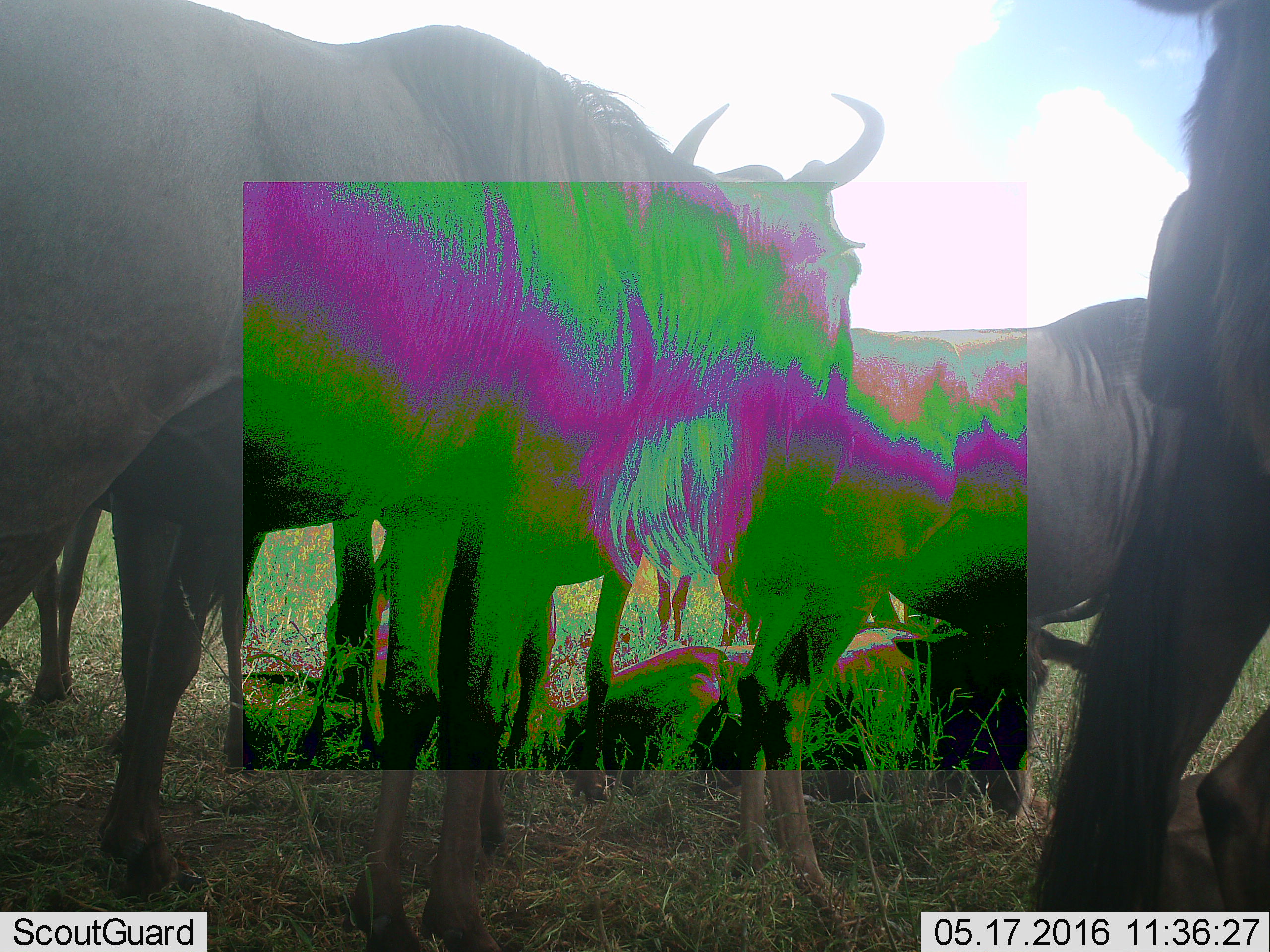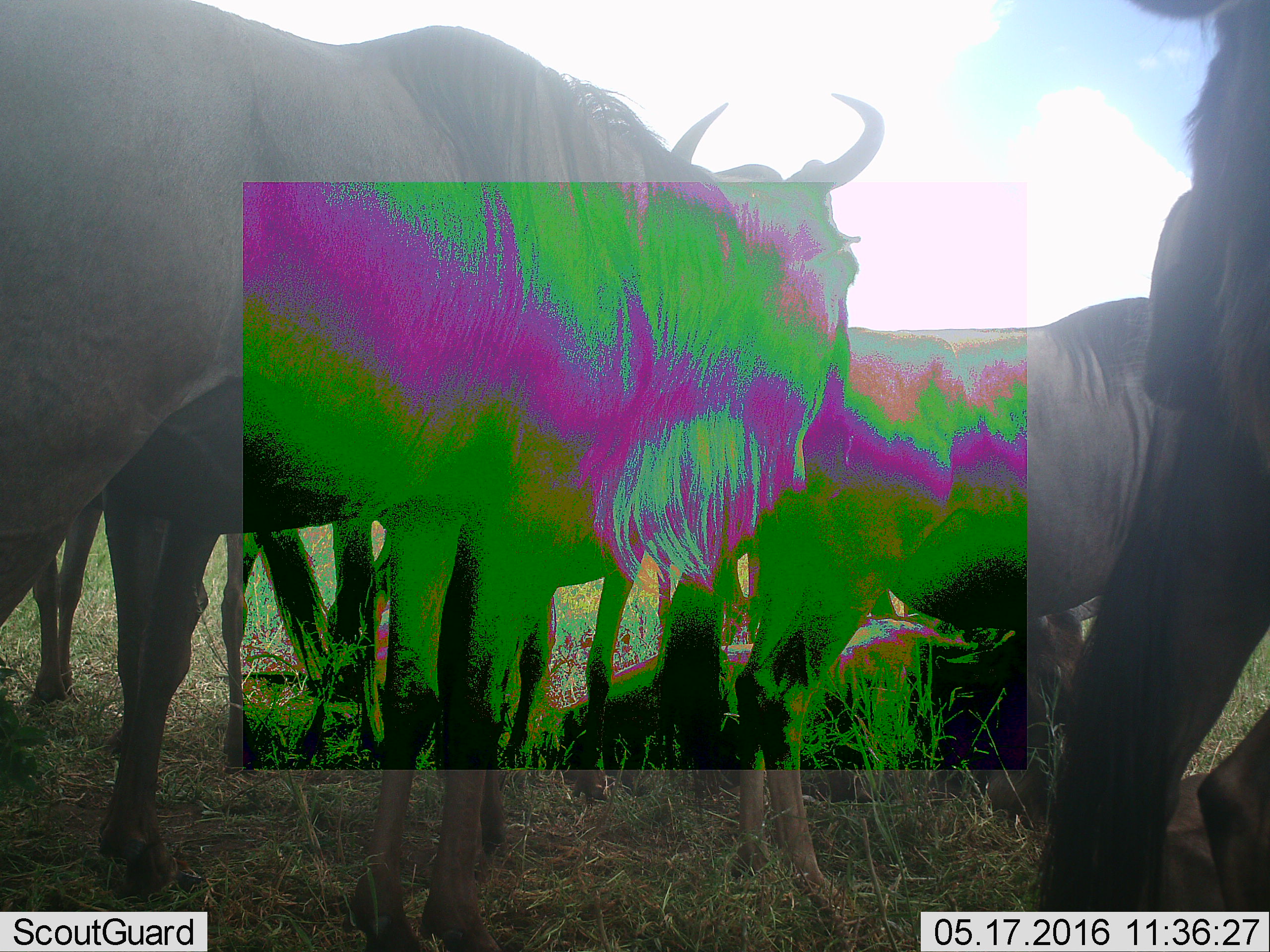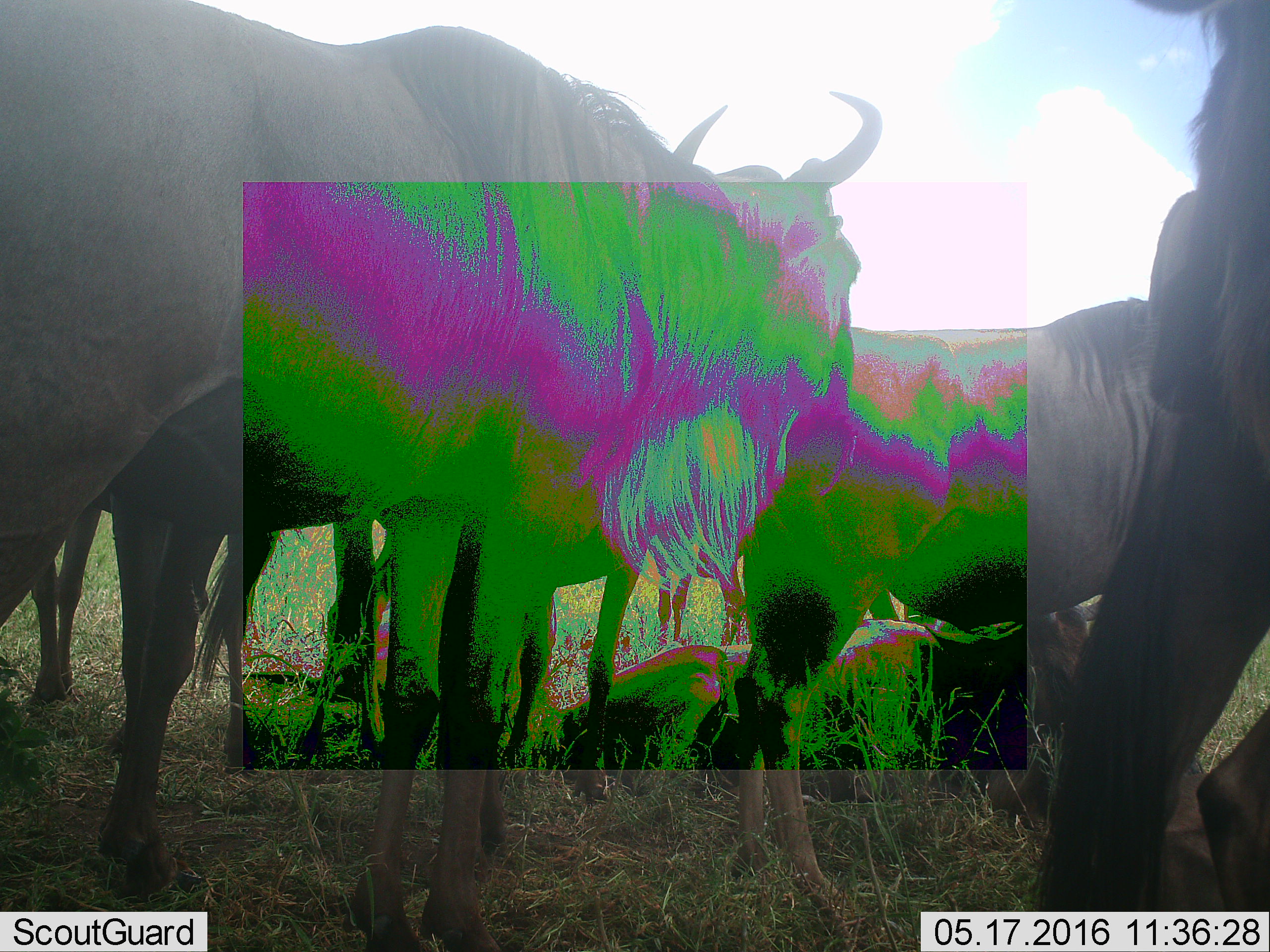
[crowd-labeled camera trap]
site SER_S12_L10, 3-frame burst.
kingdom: Animalia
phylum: Chordata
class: Mammalia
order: Artiodactyla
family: Bovidae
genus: Connochaetes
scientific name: Connochaetes taurinus taurinus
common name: blue wildebeest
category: wildebeestblue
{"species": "wildebeestblue (blue wildebeest) (Connochaetes taurinus taurinus)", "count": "5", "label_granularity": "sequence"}